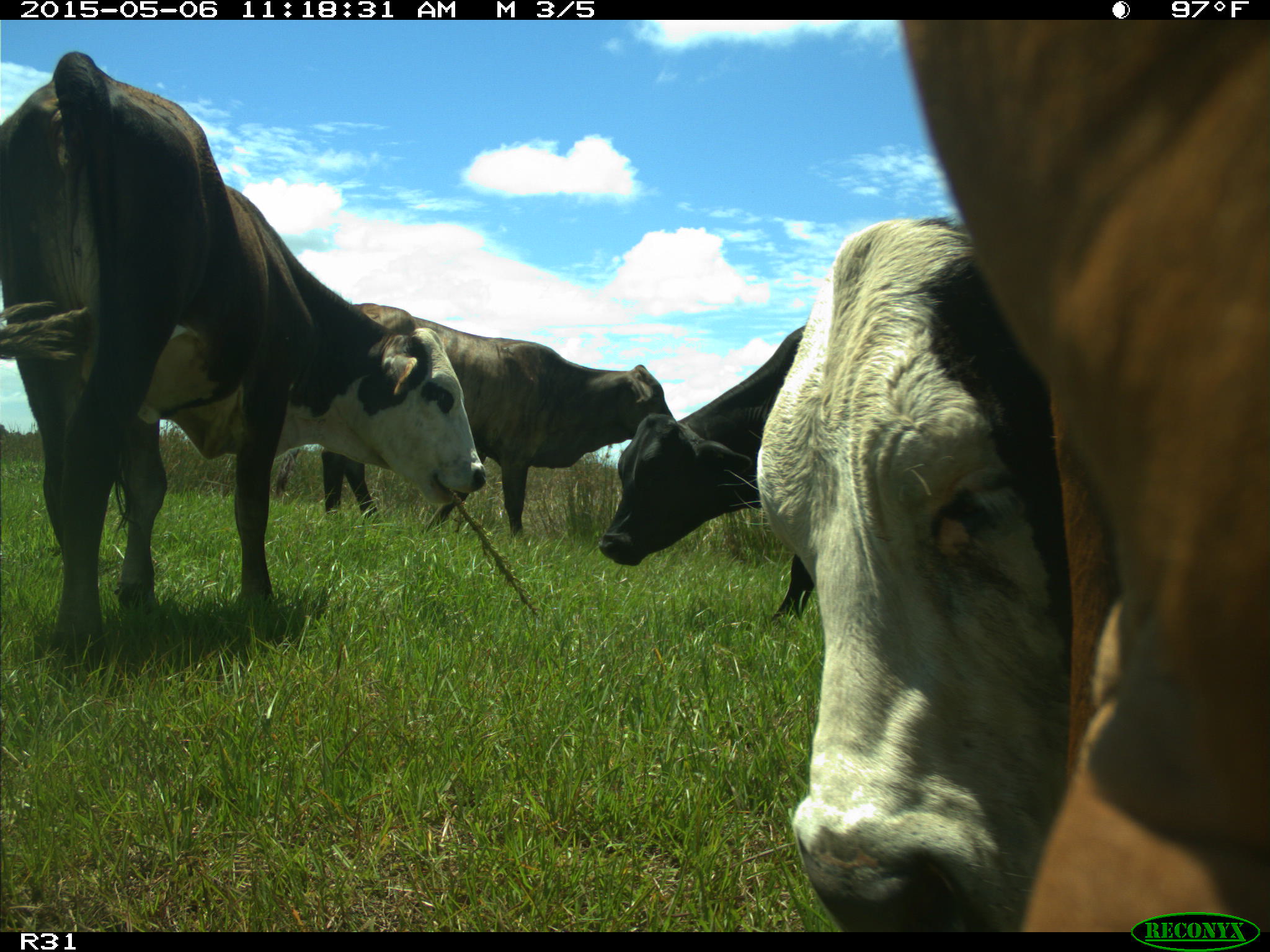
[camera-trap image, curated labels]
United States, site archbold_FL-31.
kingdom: Animalia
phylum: Chordata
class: Mammalia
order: Artiodactyla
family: Bovidae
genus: Bos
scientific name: Bos taurus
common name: domestic cow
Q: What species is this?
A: Bos taurus (domestic cow).